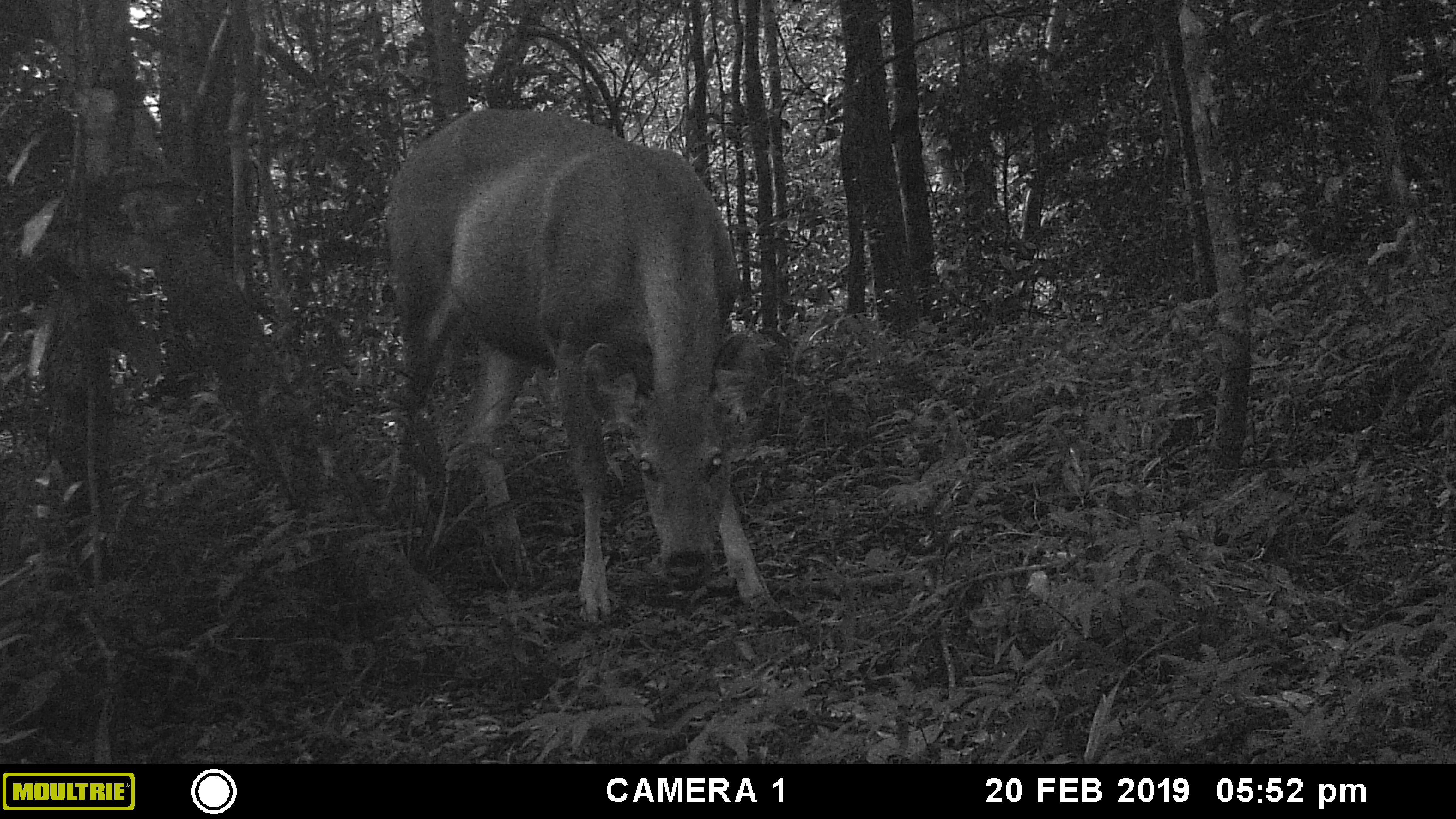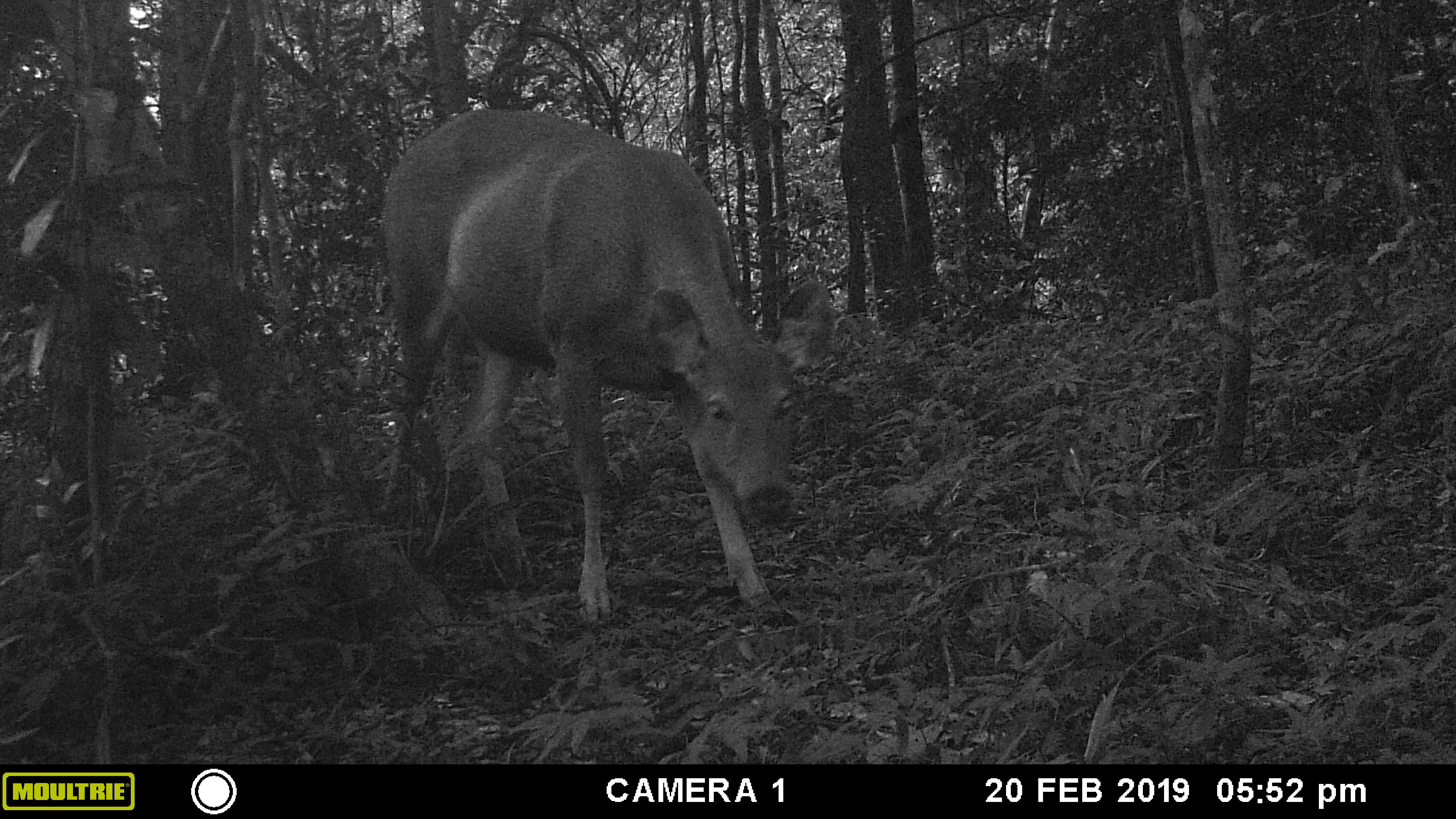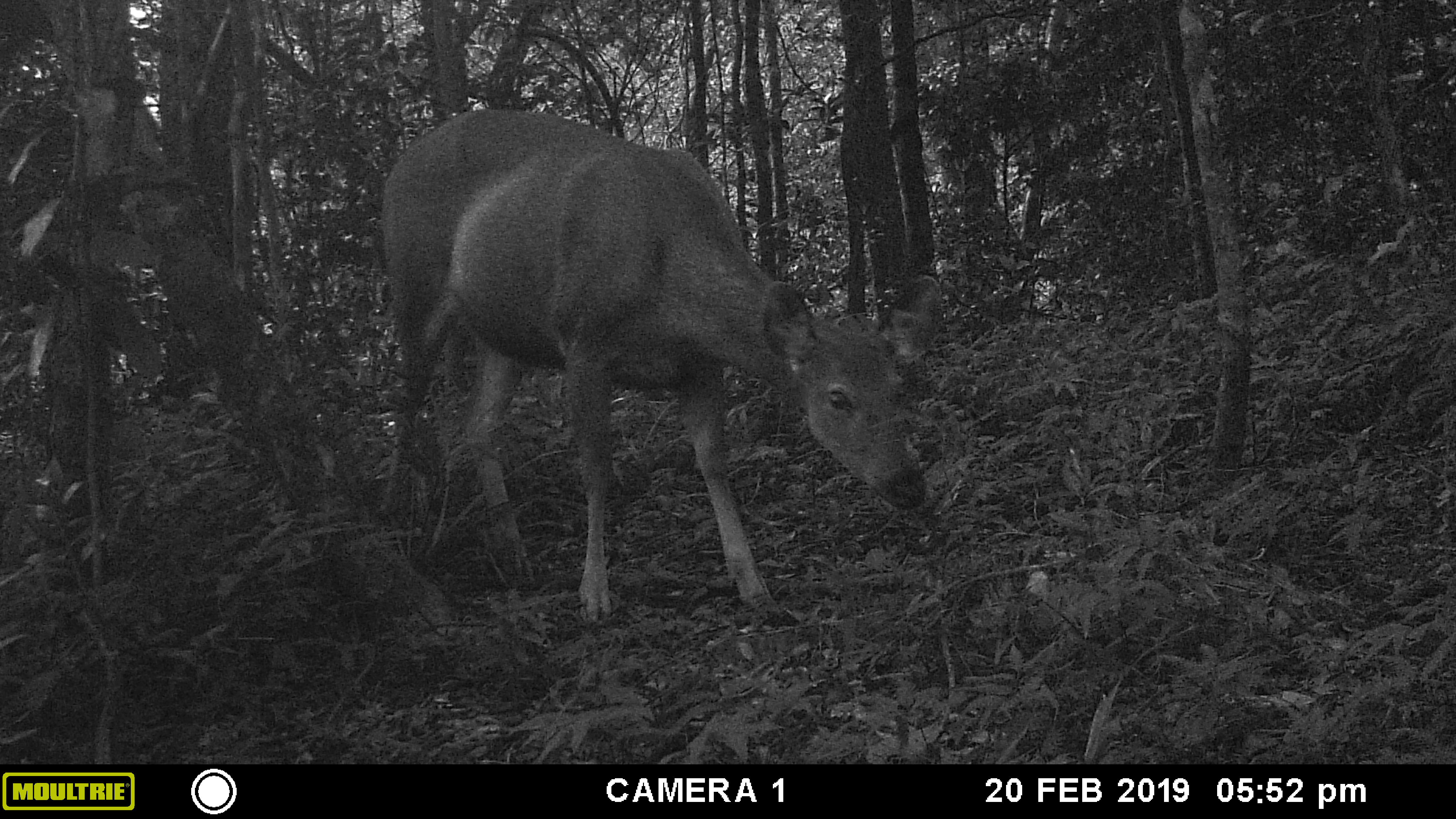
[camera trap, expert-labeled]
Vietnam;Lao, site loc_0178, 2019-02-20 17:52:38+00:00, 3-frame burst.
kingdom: Animalia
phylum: Chordata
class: Mammalia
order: Artiodactyla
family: Cervidae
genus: Rusa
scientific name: Rusa unicolor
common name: sambar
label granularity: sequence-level